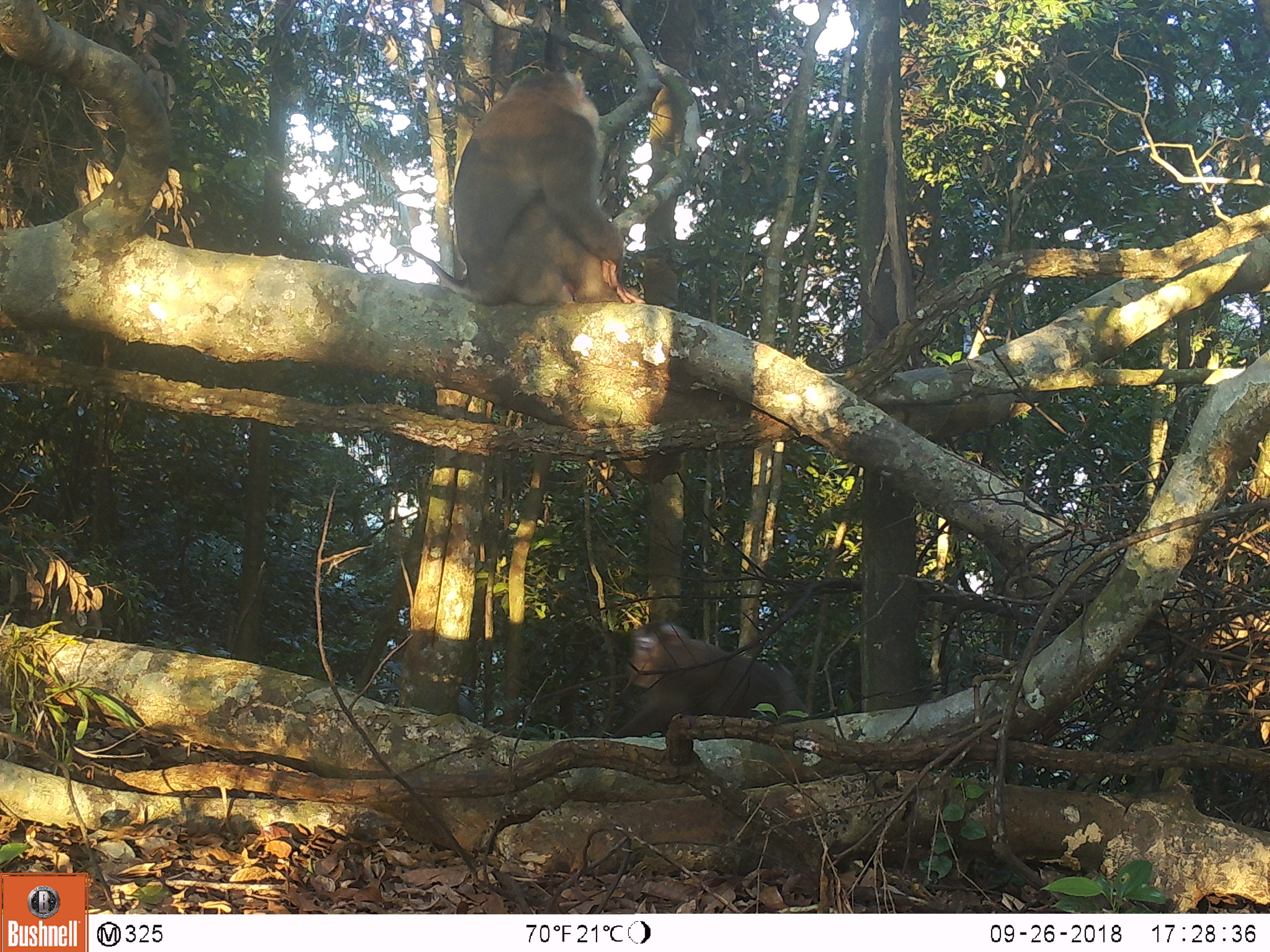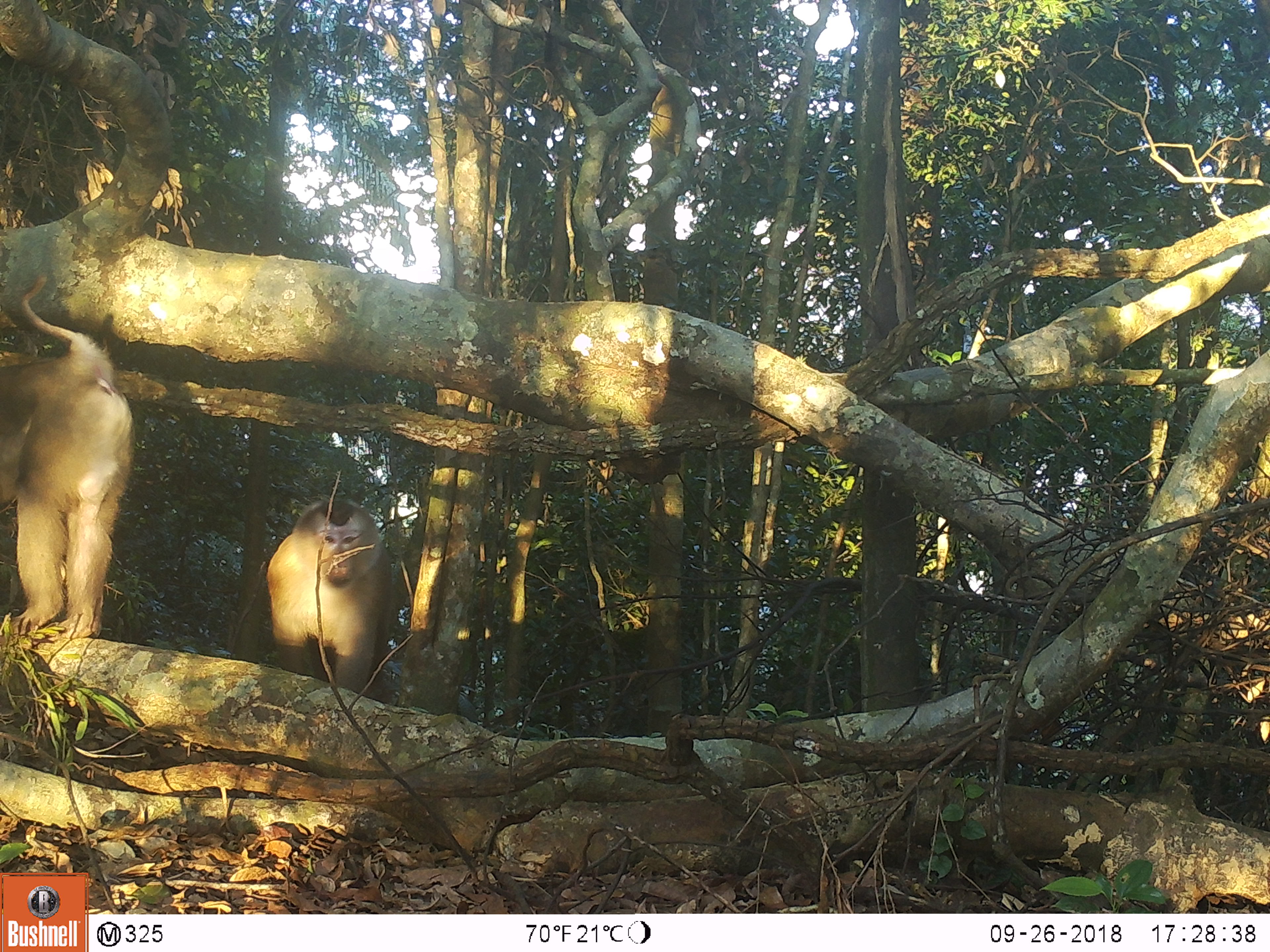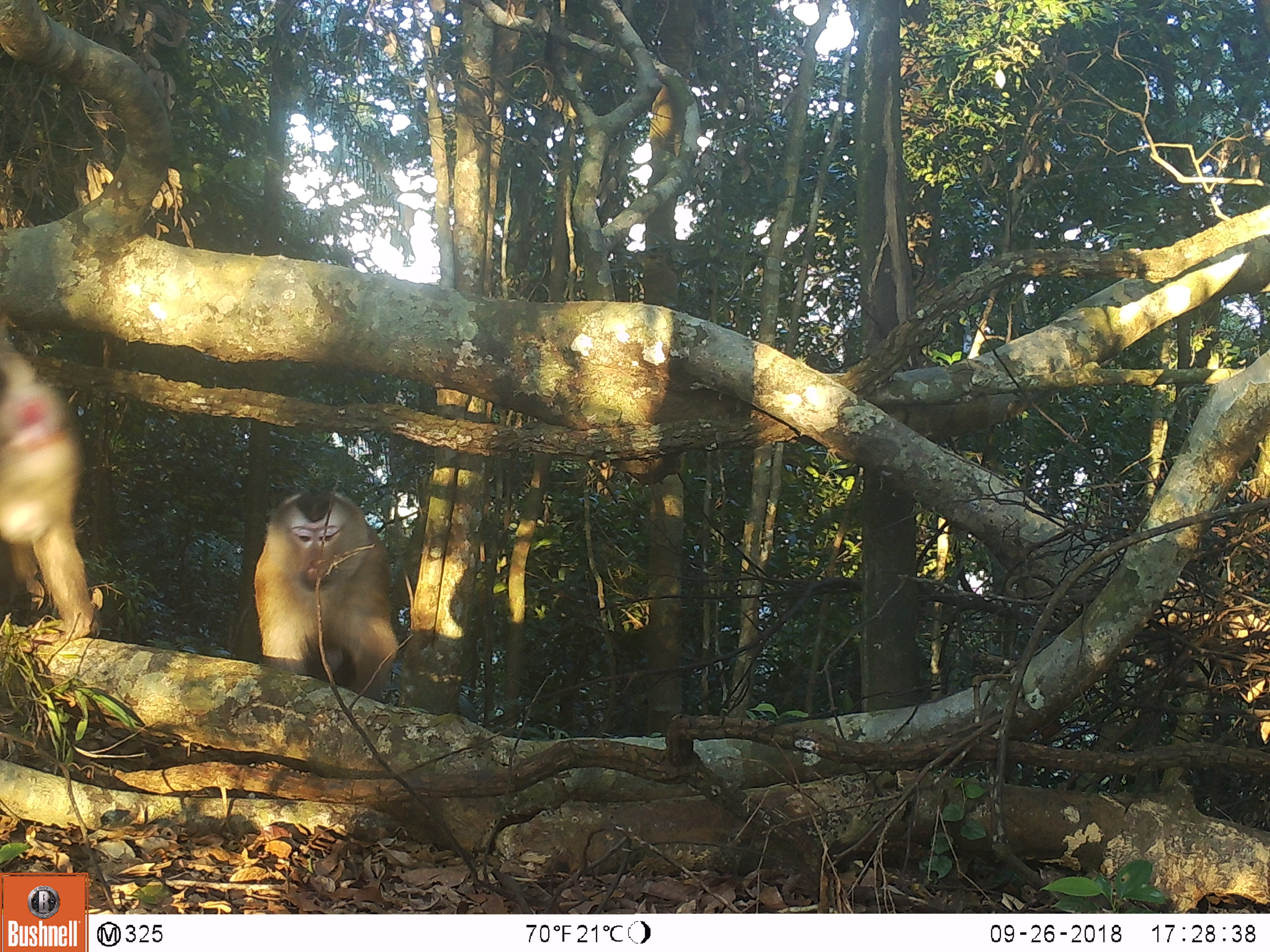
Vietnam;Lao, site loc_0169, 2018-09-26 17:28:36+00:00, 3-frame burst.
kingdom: Animalia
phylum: Chordata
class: Mammalia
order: Primates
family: Cercopithecidae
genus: Macaca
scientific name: Macaca nemestrina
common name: pig-tailed macaque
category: pig tailed macaque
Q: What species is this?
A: Pig tailed macaque (pig-tailed macaque) (Macaca nemestrina).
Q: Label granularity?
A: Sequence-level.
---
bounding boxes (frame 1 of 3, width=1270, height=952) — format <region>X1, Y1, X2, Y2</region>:
pig tailed macaque: <region>397, 63, 648, 306</region>; <region>608, 618, 808, 739</region>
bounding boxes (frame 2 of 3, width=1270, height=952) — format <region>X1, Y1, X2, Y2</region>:
pig tailed macaque: <region>0, 269, 136, 641</region>; <region>263, 495, 399, 704</region>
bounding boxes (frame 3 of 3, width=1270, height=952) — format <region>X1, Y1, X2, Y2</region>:
pig tailed macaque: <region>0, 312, 103, 646</region>; <region>251, 484, 400, 702</region>